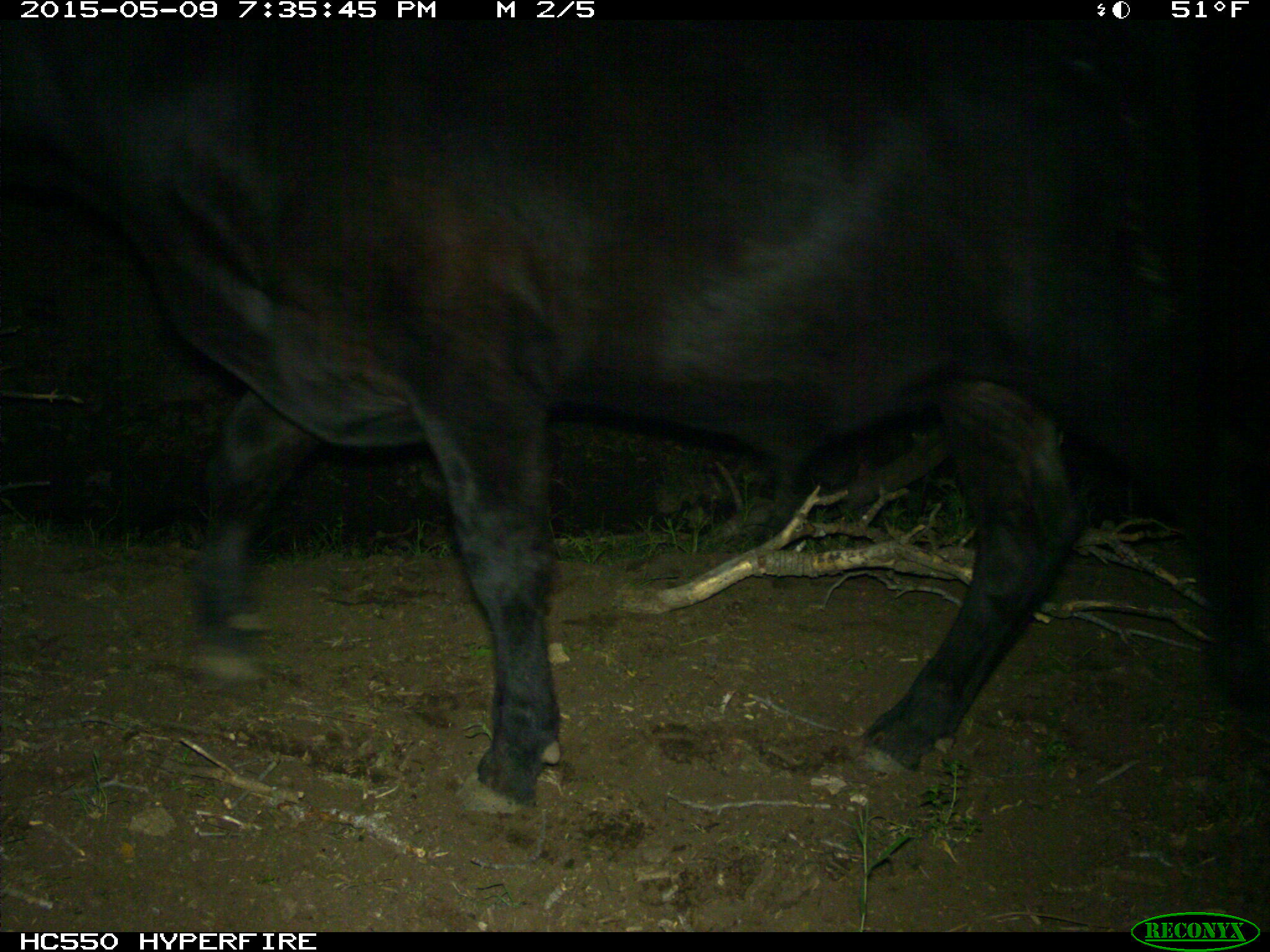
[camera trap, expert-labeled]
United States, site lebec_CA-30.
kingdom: Animalia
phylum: Chordata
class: Mammalia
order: Artiodactyla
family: Bovidae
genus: Bos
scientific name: Bos taurus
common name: domestic cow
Bos taurus (domestic cow).